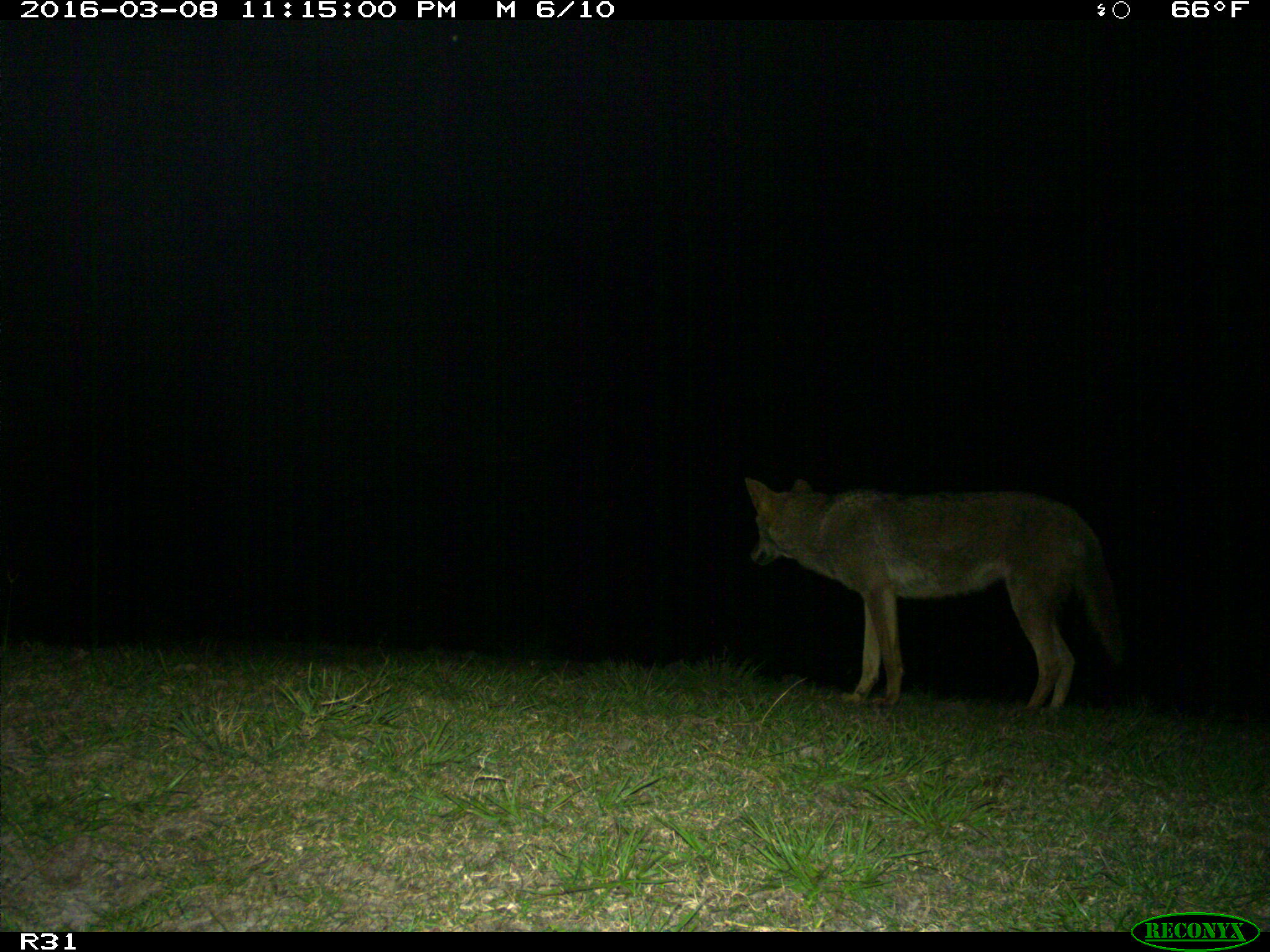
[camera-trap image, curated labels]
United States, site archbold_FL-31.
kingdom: Animalia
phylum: Chordata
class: Mammalia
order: Carnivora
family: Canidae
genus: Canis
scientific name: Canis latrans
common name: coyote